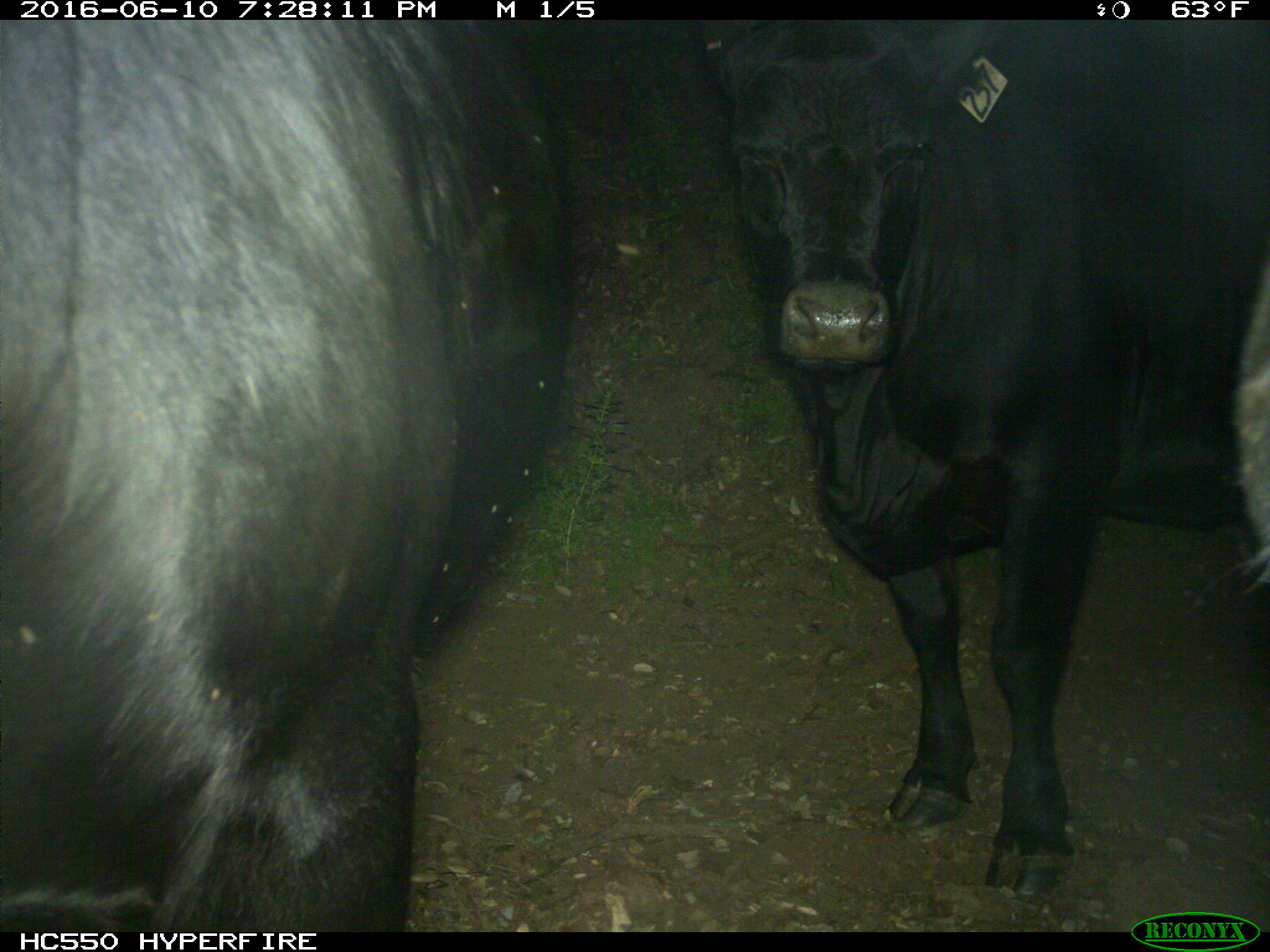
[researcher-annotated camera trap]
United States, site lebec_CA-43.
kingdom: Animalia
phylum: Chordata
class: Mammalia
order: Artiodactyla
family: Bovidae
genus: Bos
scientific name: Bos taurus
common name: domestic cow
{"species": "Bos taurus (domestic cow)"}